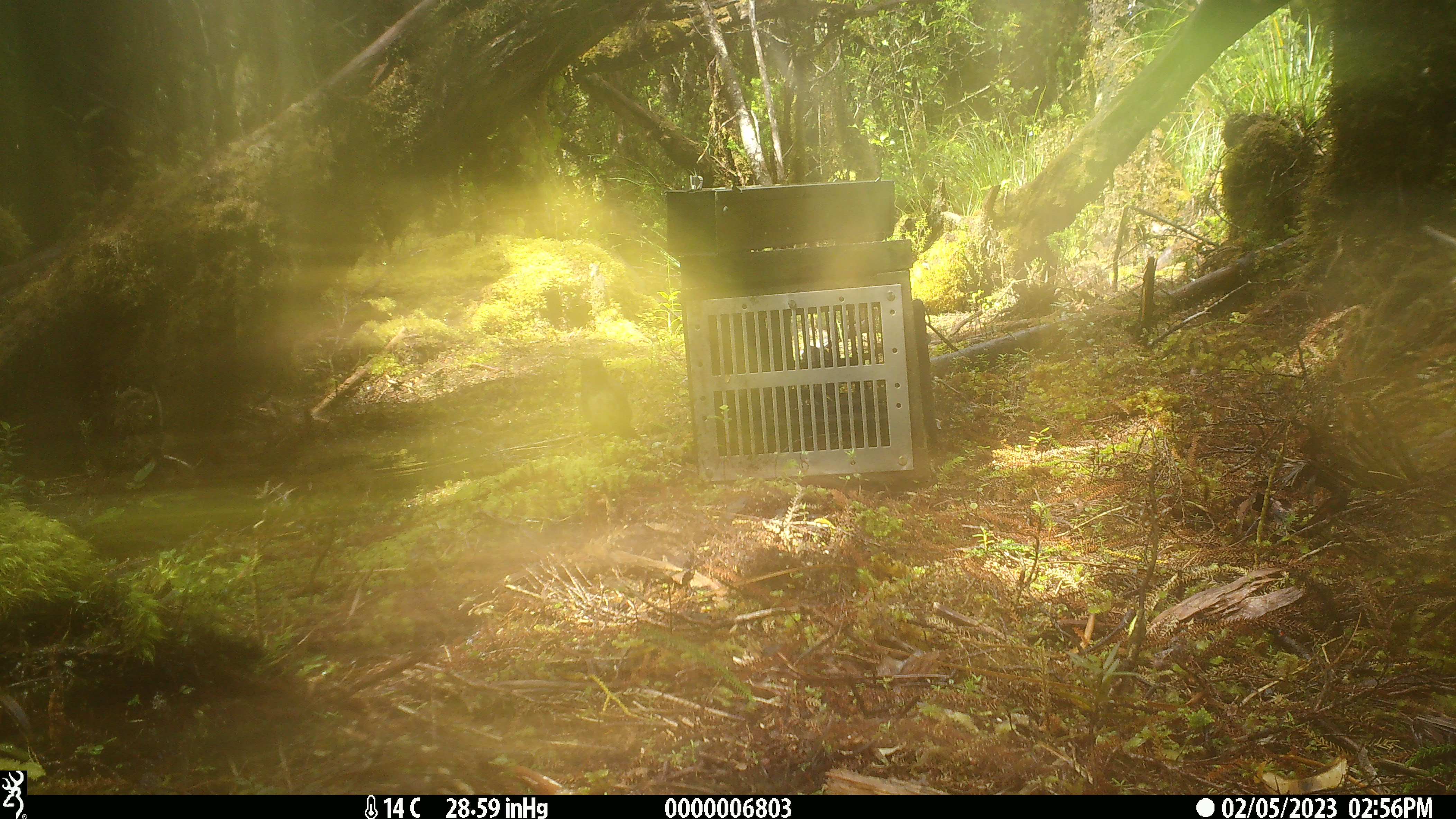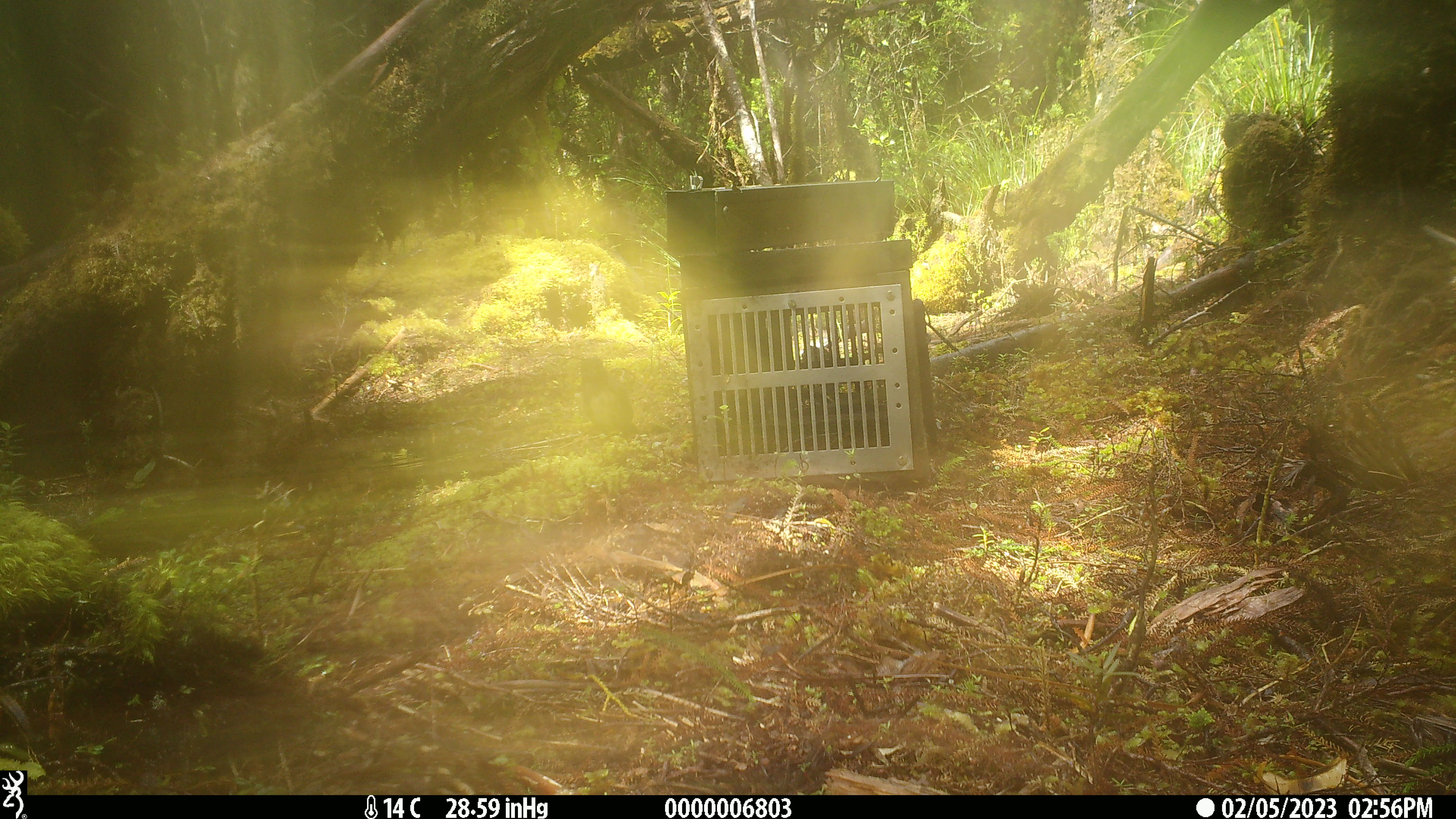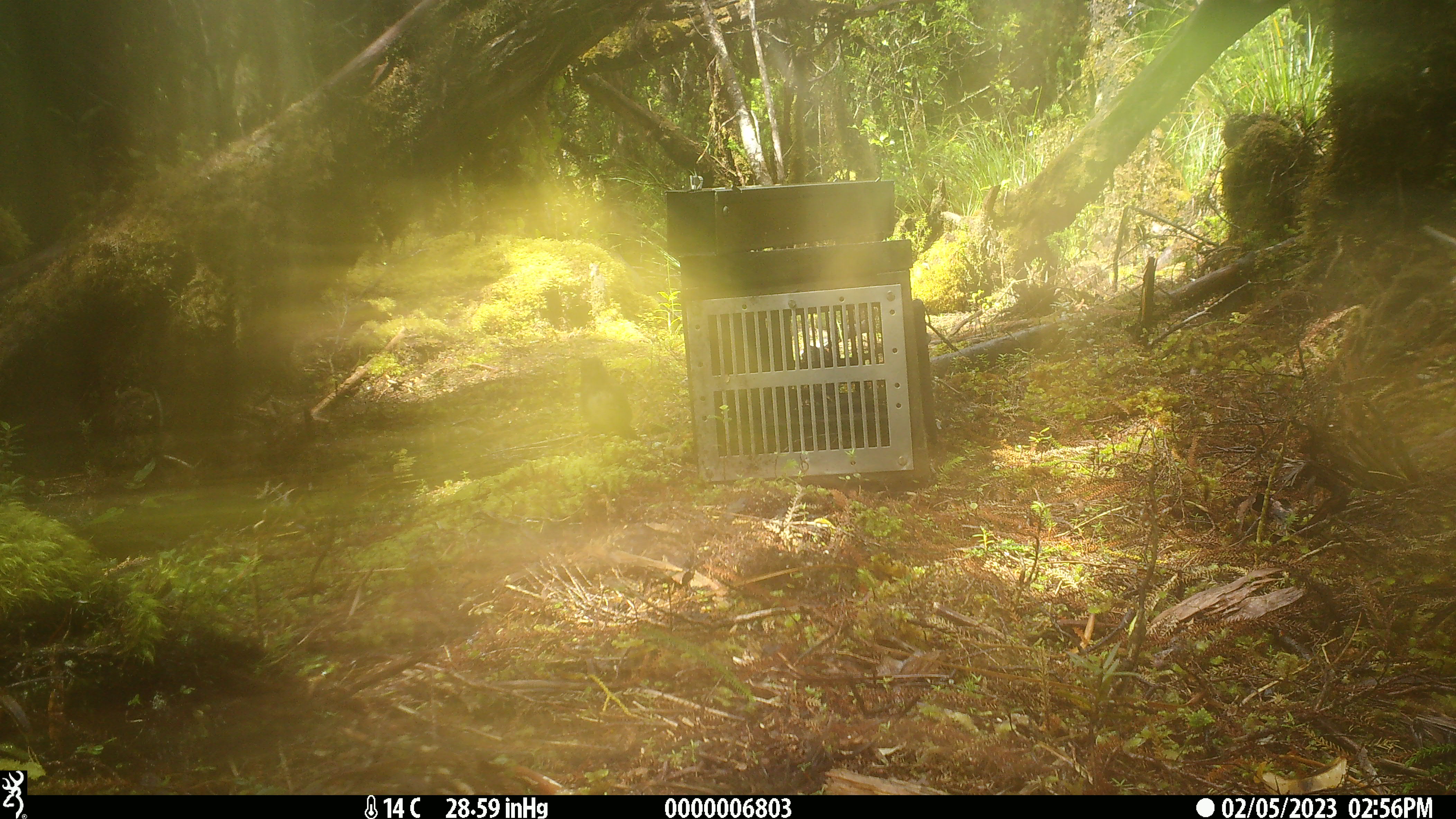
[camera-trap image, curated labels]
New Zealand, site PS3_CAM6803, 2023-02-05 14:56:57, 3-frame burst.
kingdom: Animalia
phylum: Chordata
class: Aves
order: Passeriformes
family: Petroicidae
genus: Petroica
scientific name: Petroica australis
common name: new zealand robin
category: robin